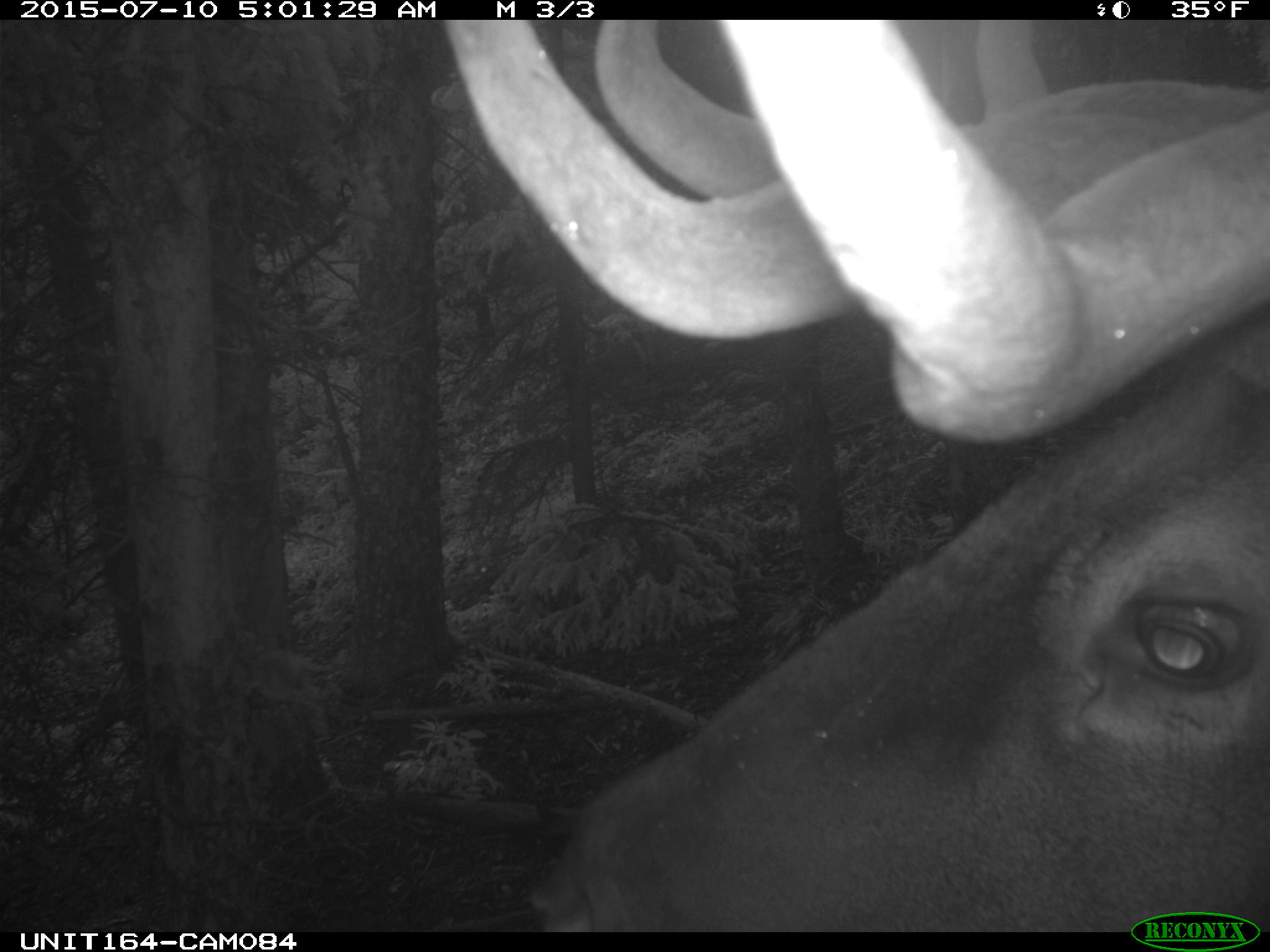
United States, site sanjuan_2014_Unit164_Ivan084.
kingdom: Animalia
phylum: Chordata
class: Mammalia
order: Artiodactyla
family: Cervidae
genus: Cervus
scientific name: Cervus elaphus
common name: red deer